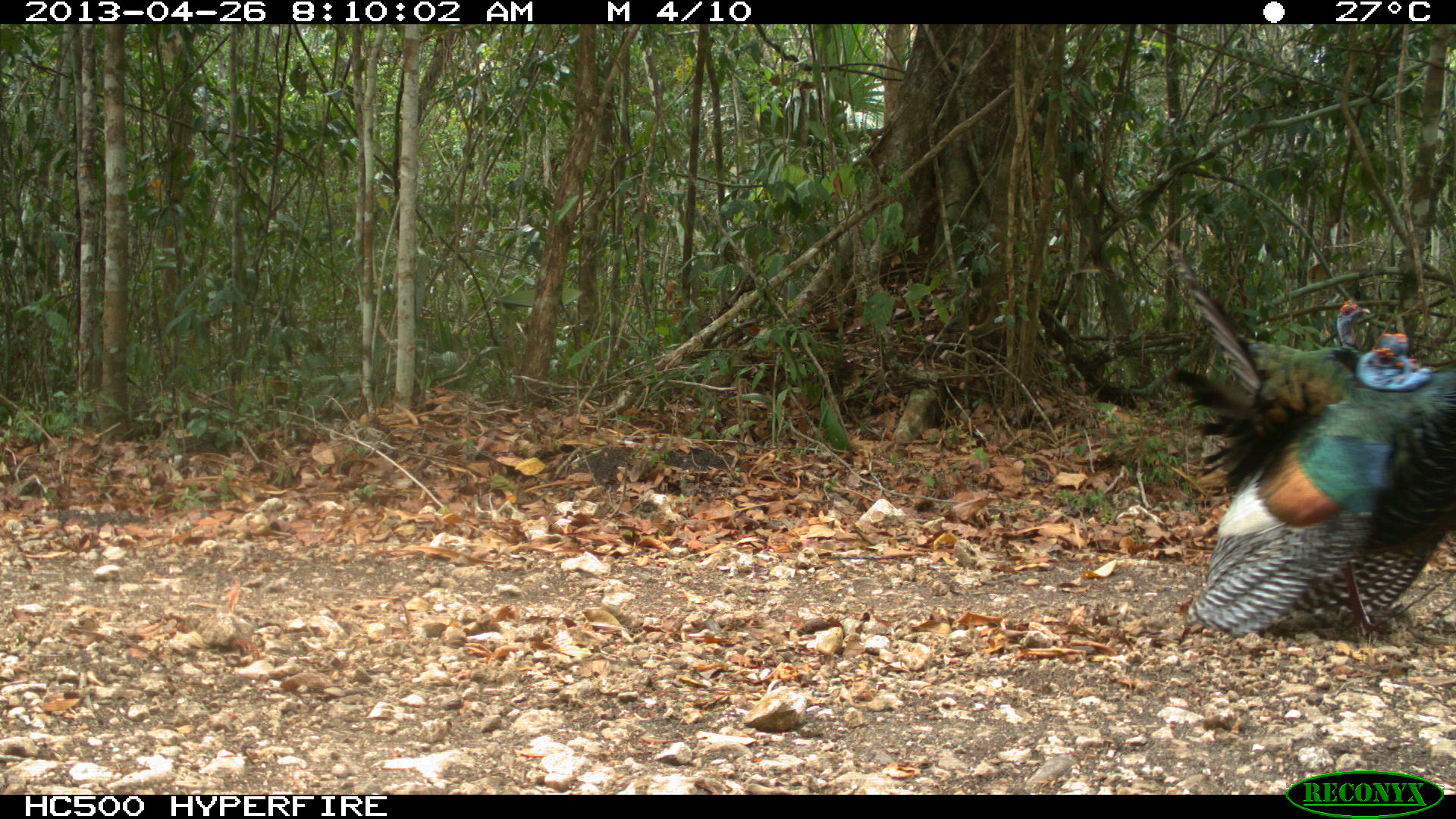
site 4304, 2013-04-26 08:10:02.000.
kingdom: Animalia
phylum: Chordata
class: Aves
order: Galliformes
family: Phasianidae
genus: Meleagris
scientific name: Meleagris ocellata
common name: ocellated turkey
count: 3